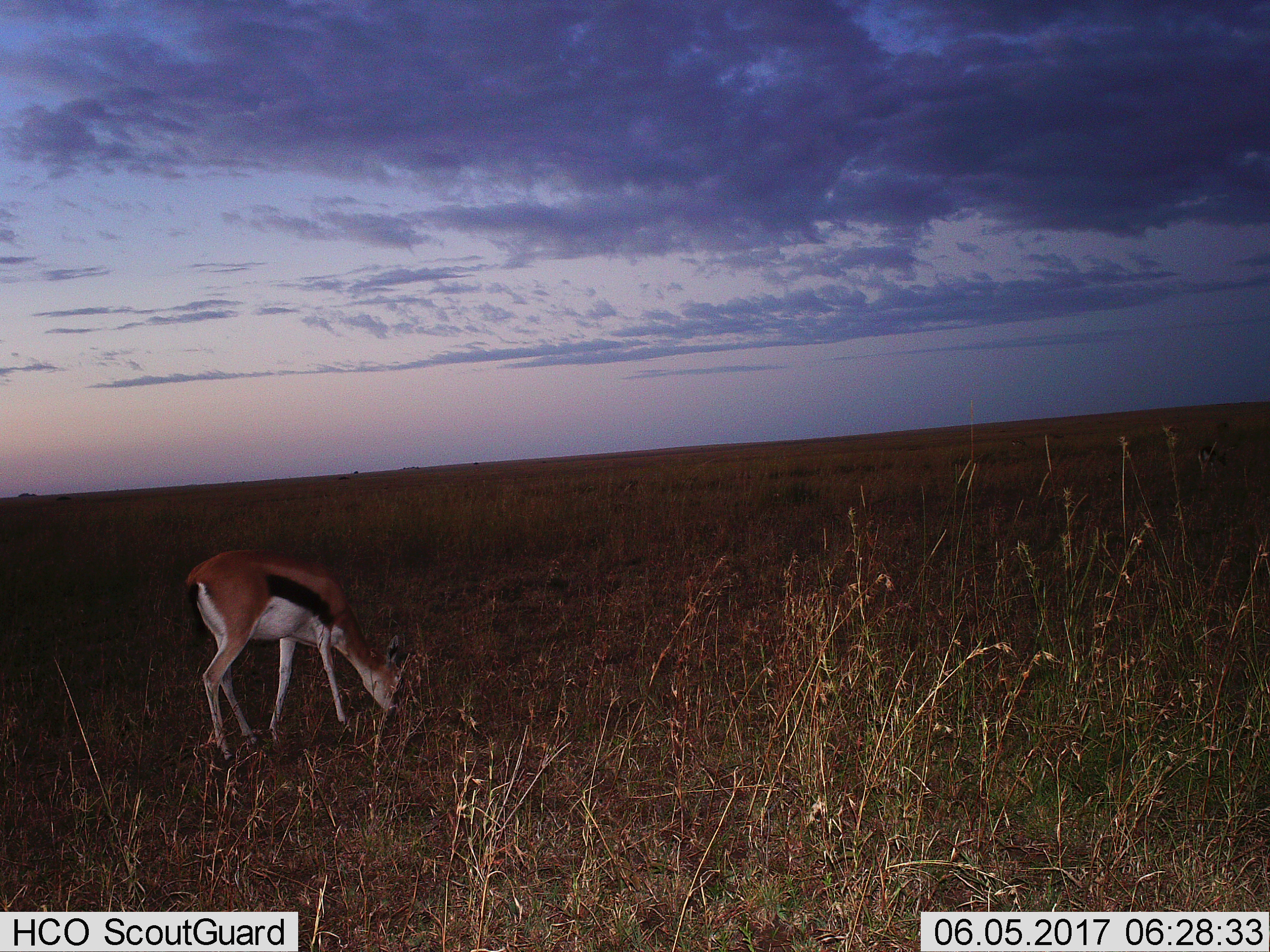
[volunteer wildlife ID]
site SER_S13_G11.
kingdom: Animalia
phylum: Chordata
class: Mammalia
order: Artiodactyla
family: Bovidae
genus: Eudorcas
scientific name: Eudorcas thomsonii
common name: thomson's gazelle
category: gazellethomsons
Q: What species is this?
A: Gazellethomsons (thomson's gazelle) (Eudorcas thomsonii).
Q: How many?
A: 1.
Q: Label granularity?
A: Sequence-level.